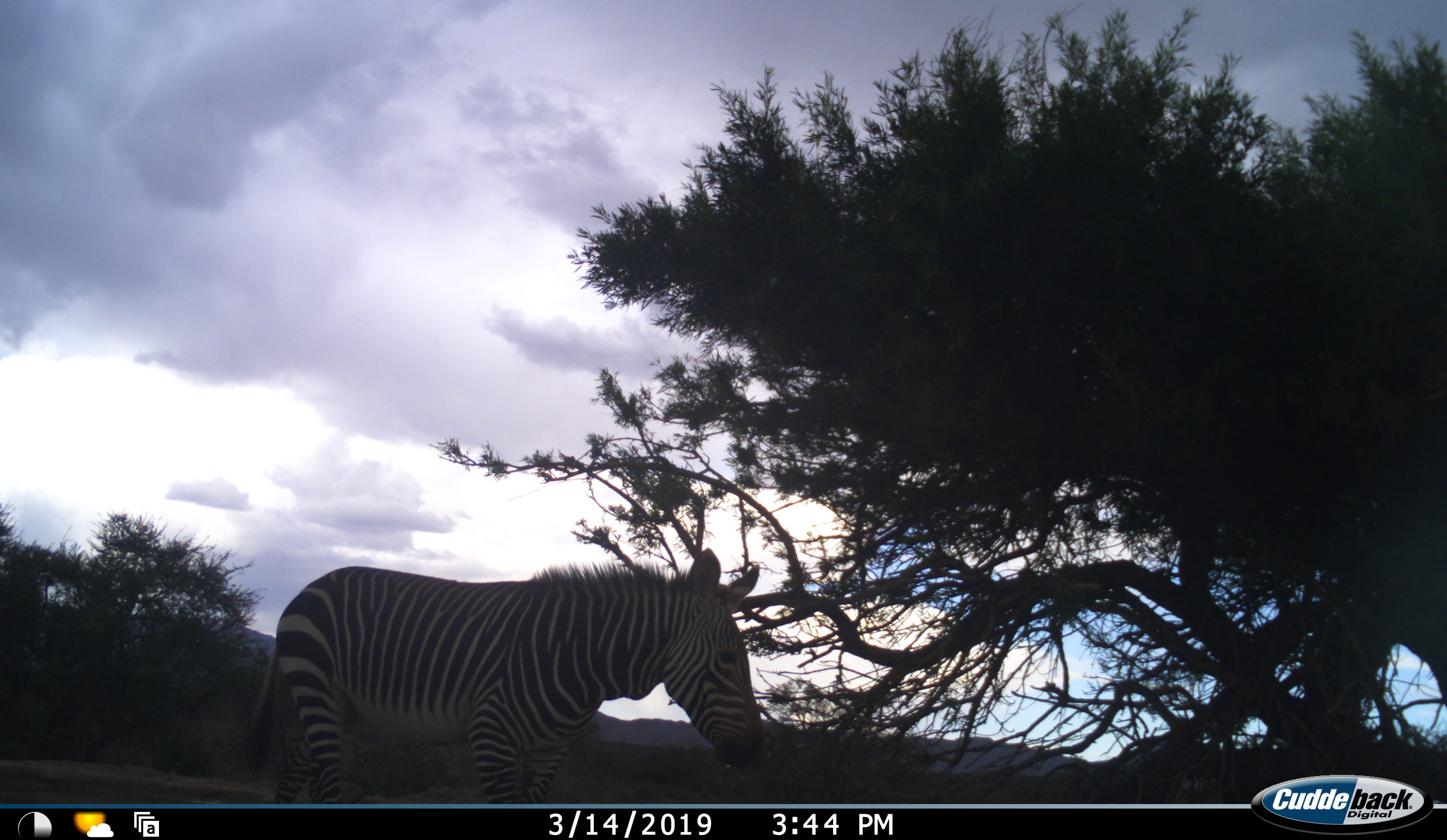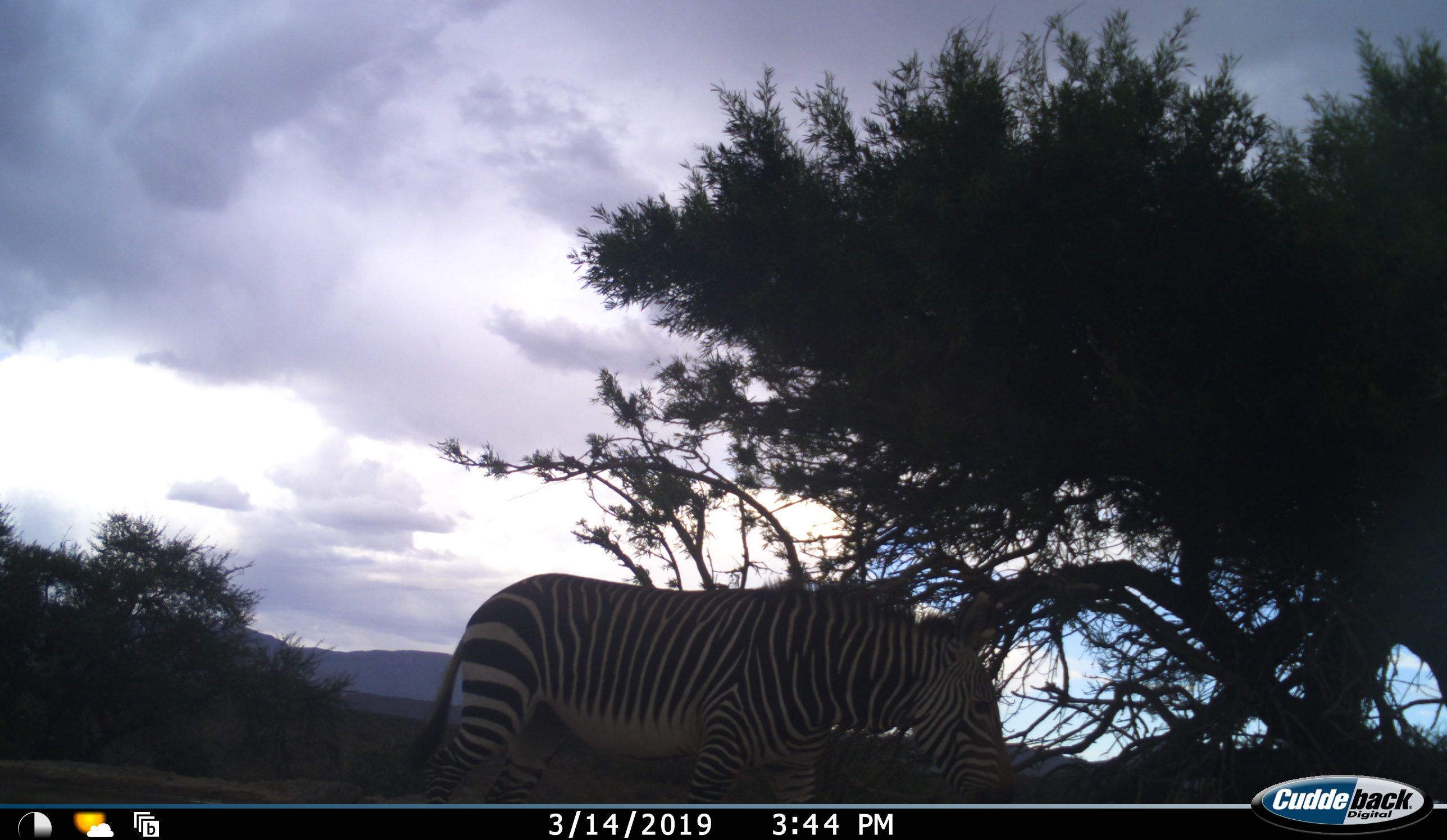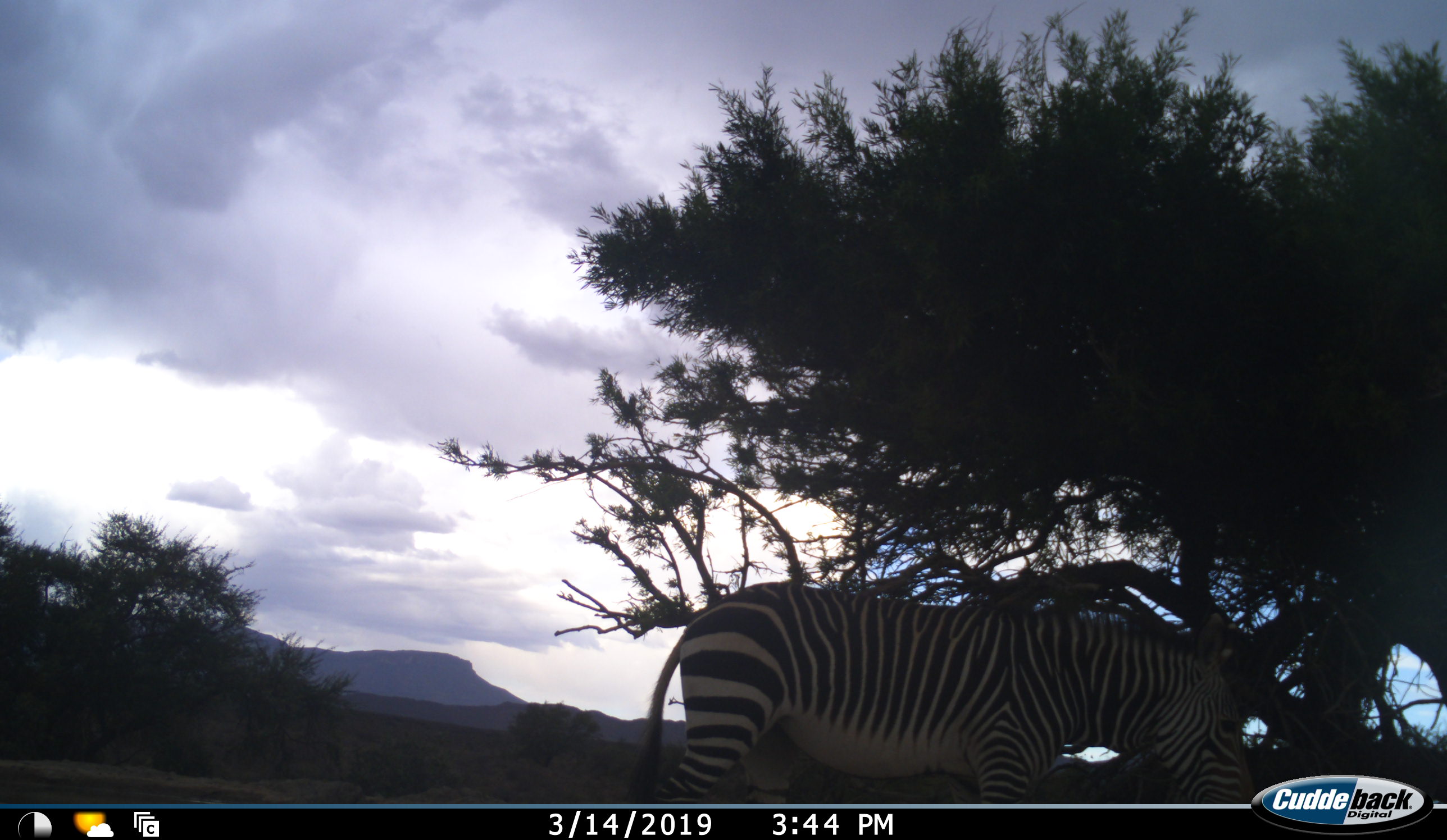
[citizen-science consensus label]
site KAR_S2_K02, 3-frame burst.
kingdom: Animalia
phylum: Chordata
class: Mammalia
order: Perissodactyla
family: Equidae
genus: Equus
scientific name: Equus zebra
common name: mountain zebra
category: zebramountain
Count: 1.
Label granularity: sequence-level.